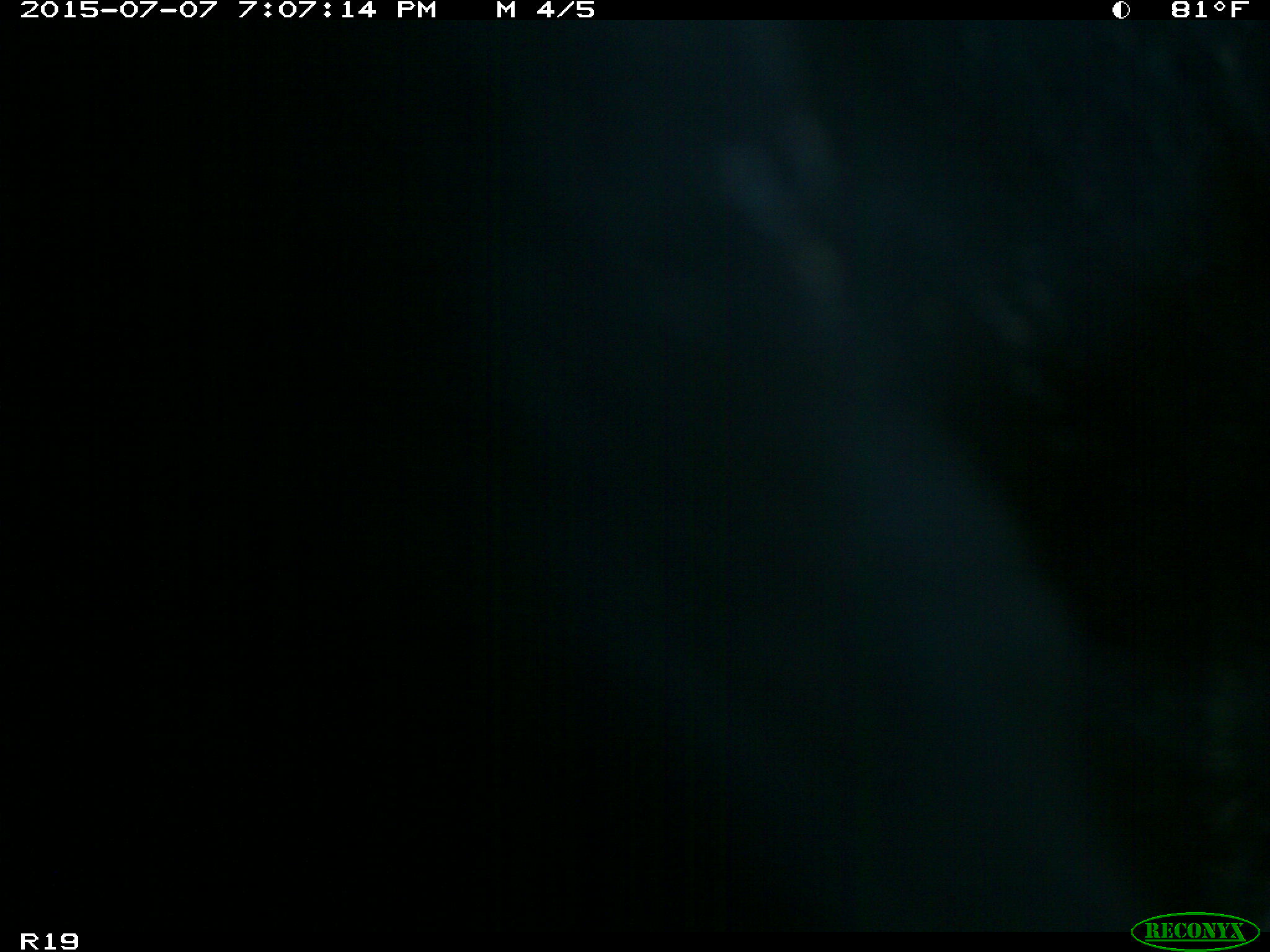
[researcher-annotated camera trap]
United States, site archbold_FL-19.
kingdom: Animalia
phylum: Chordata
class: Mammalia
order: Artiodactyla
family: Bovidae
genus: Bos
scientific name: Bos taurus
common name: domestic cow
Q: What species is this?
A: Bos taurus (domestic cow).